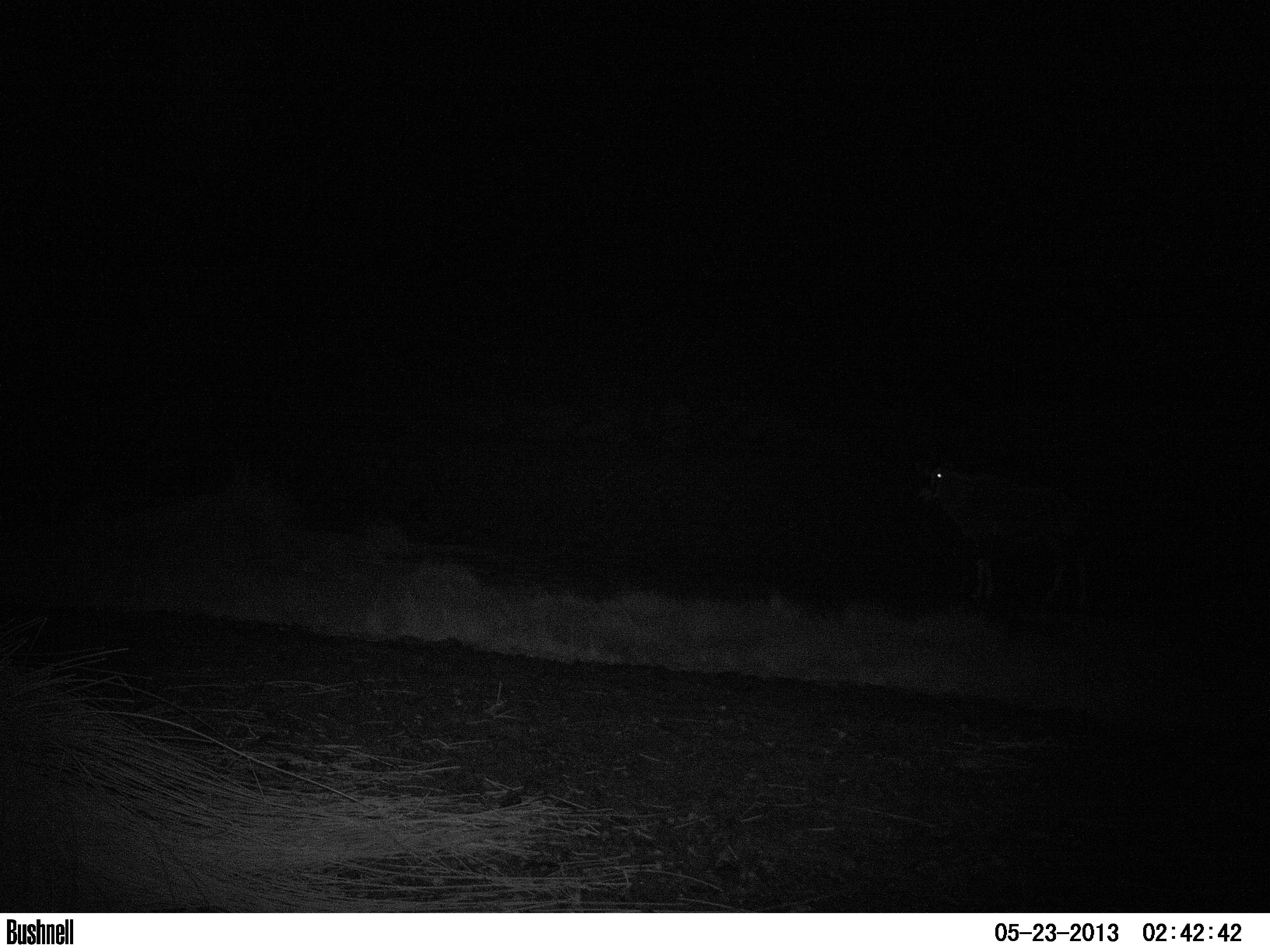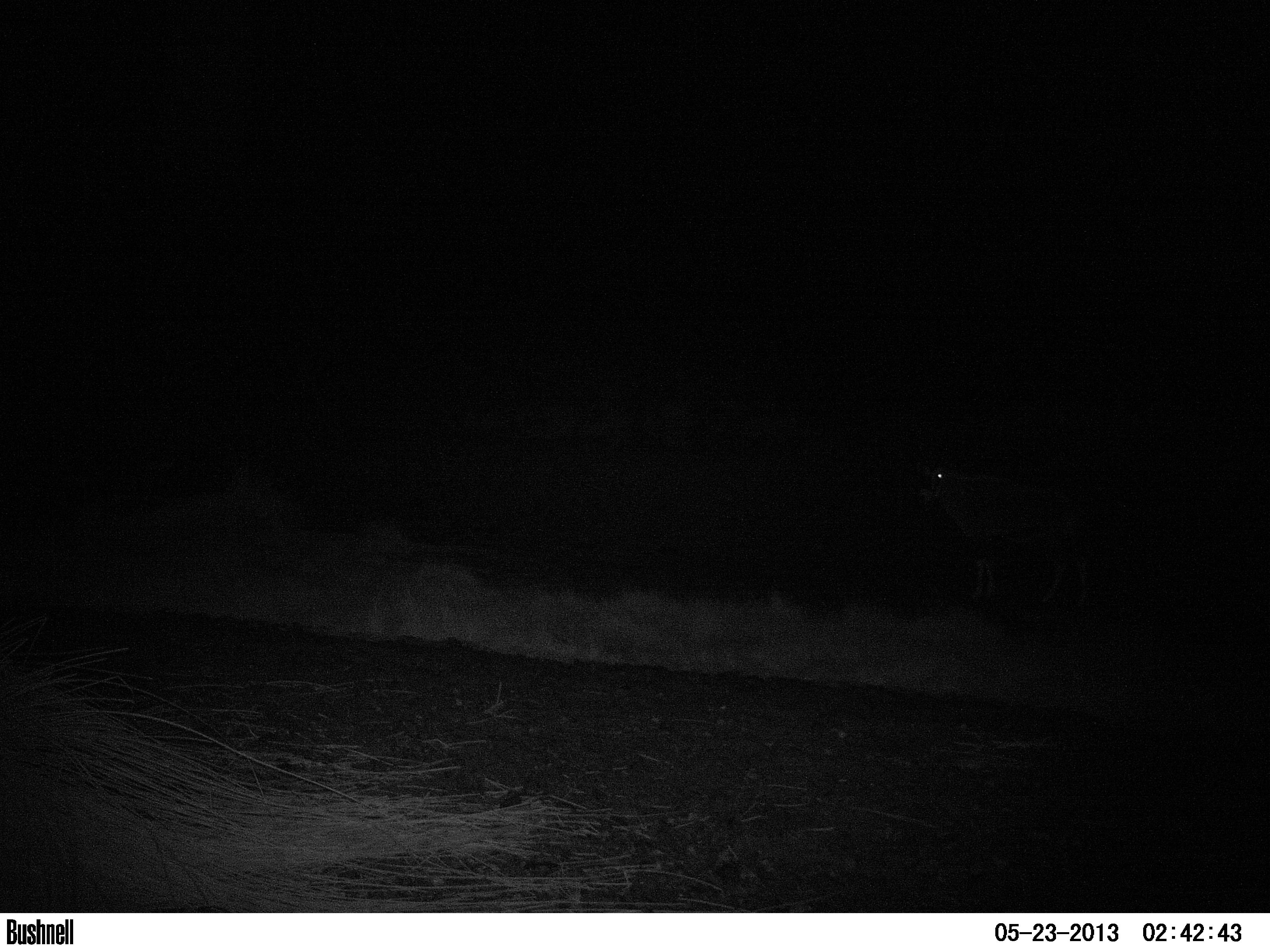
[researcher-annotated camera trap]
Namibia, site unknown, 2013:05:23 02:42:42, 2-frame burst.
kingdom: Animalia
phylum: Chordata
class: Mammalia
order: Artiodactyla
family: Bovidae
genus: Oryx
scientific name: Oryx gazella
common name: gemsbok